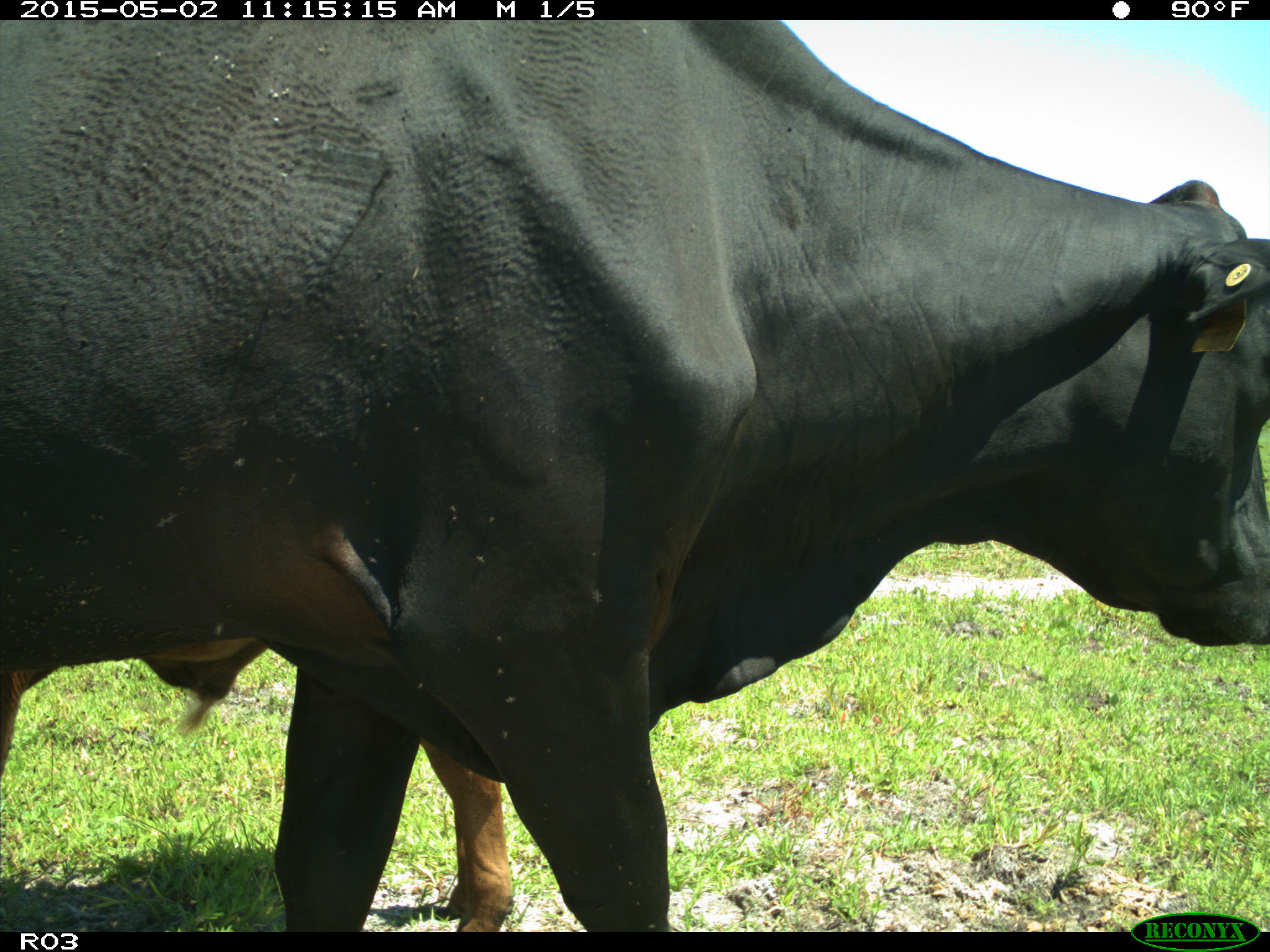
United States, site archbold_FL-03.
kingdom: Animalia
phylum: Chordata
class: Mammalia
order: Artiodactyla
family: Bovidae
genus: Bos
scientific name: Bos taurus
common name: domestic cow